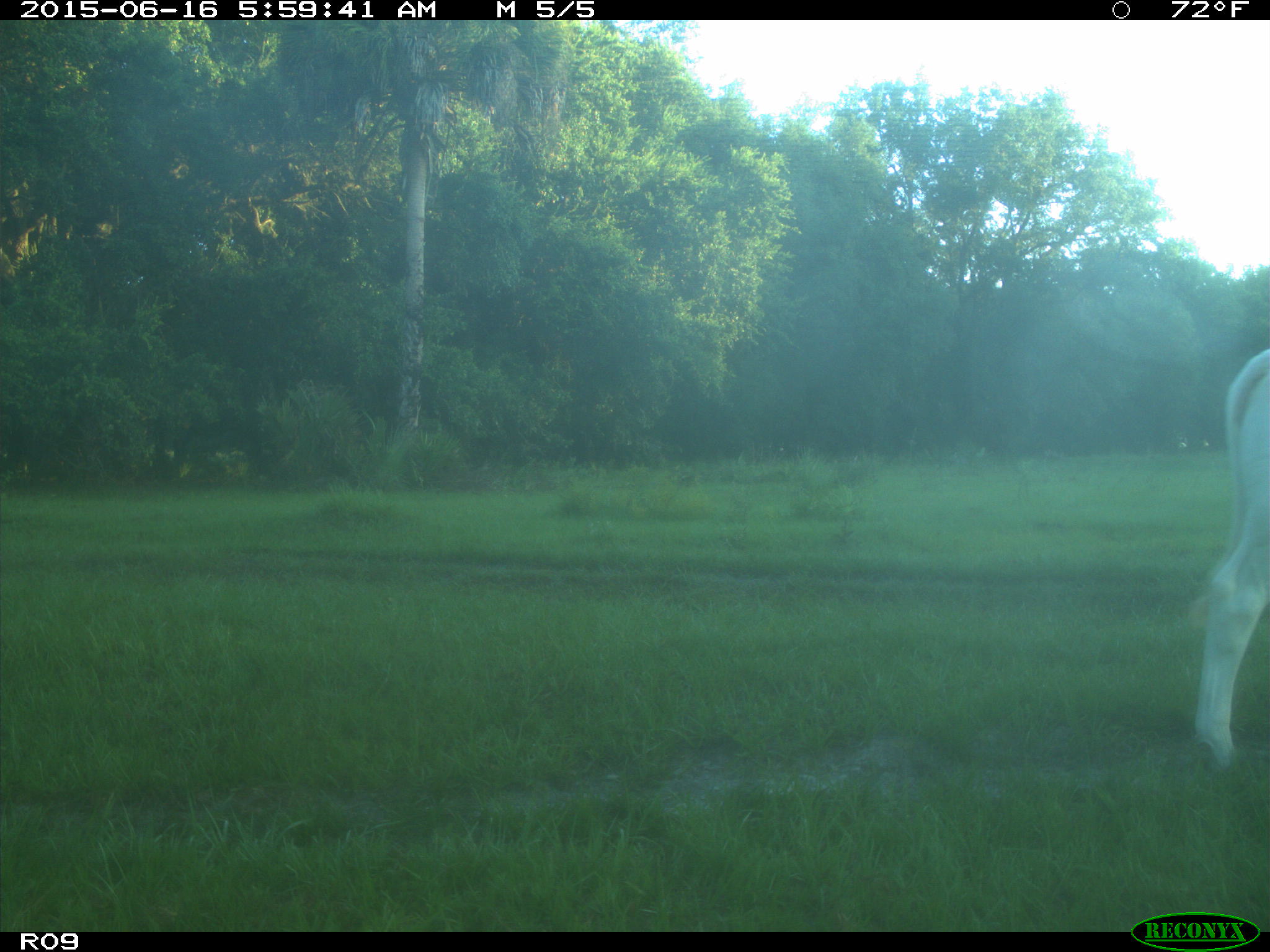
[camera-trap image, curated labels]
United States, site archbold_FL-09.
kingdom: Animalia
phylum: Chordata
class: Mammalia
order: Artiodactyla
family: Bovidae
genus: Bos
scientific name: Bos taurus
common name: domestic cow